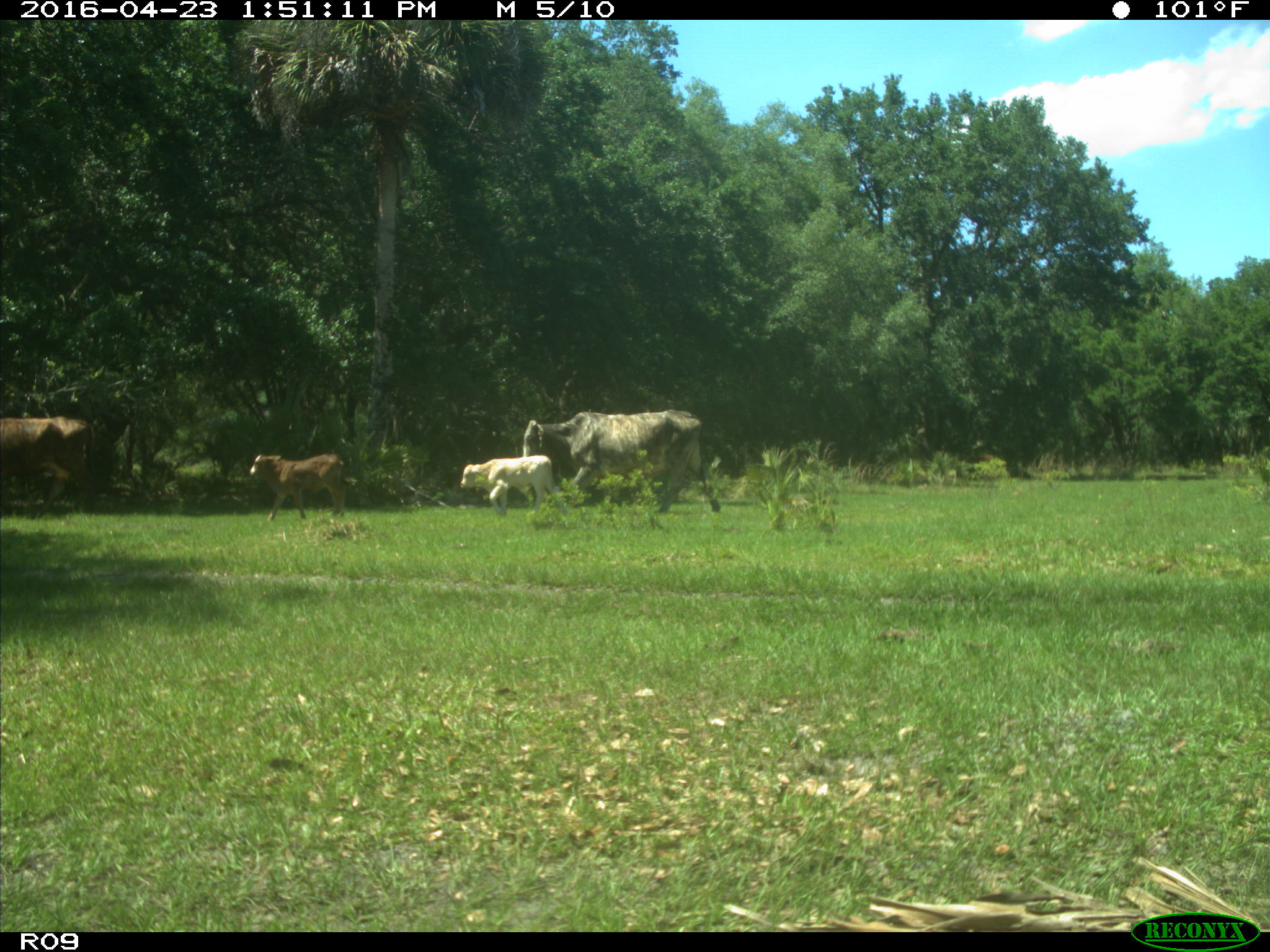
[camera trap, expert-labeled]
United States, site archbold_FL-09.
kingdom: Animalia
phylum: Chordata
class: Mammalia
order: Artiodactyla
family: Bovidae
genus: Bos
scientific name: Bos taurus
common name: domestic cow